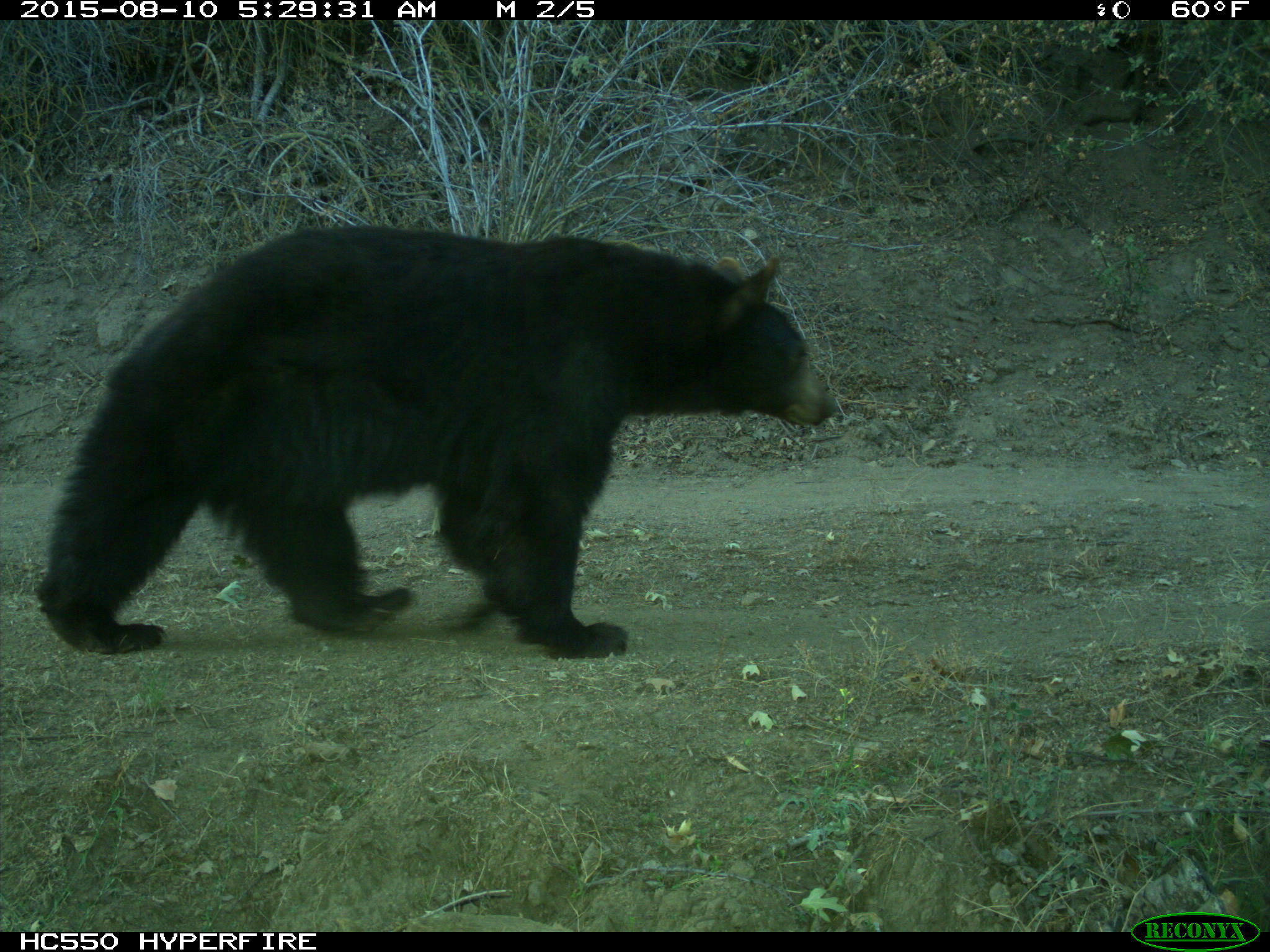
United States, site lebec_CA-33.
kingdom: Animalia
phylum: Chordata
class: Mammalia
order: Carnivora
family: Ursidae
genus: Ursus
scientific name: Ursus americanus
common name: american black bear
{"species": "Ursus americanus (american black bear)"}